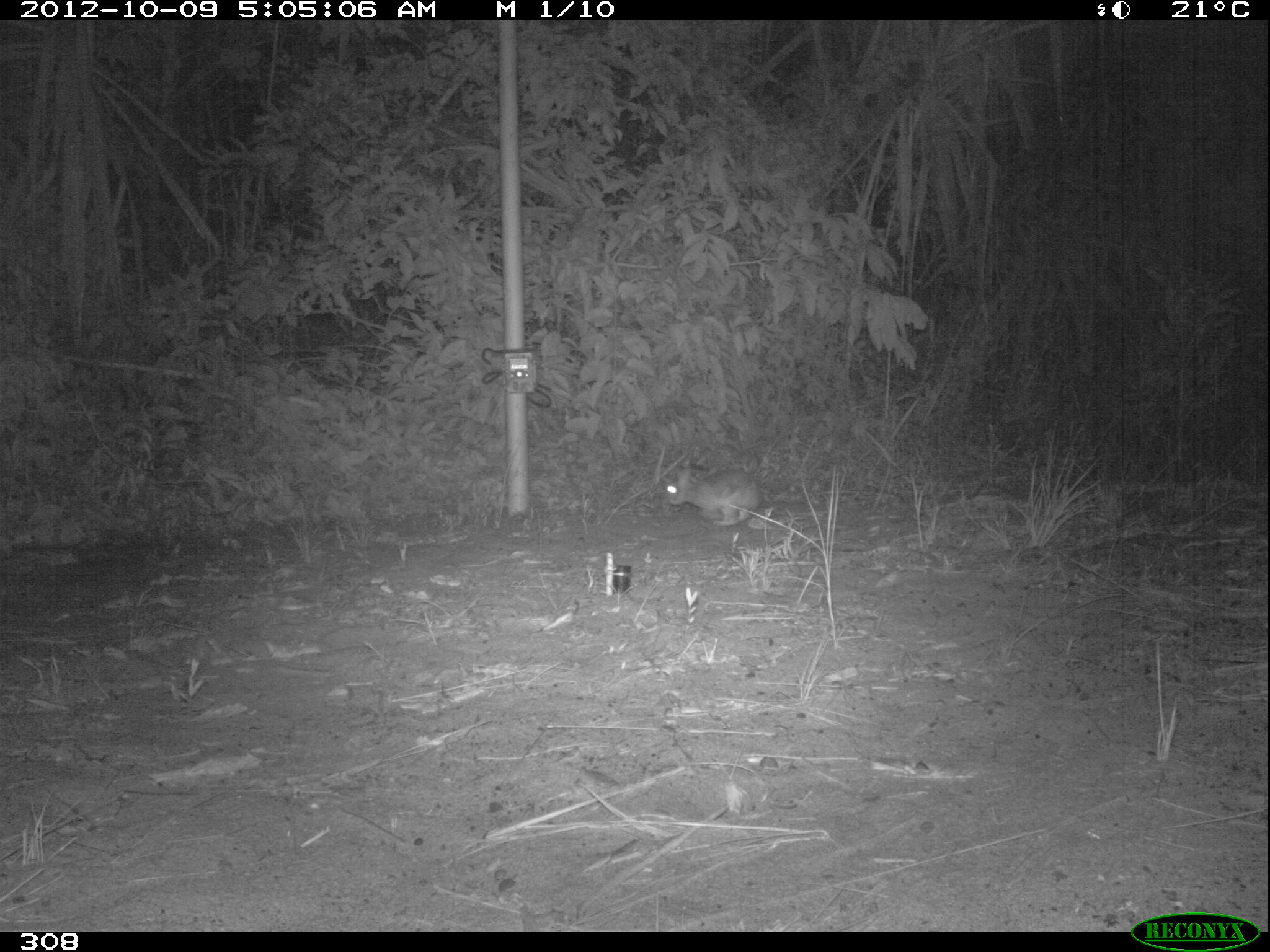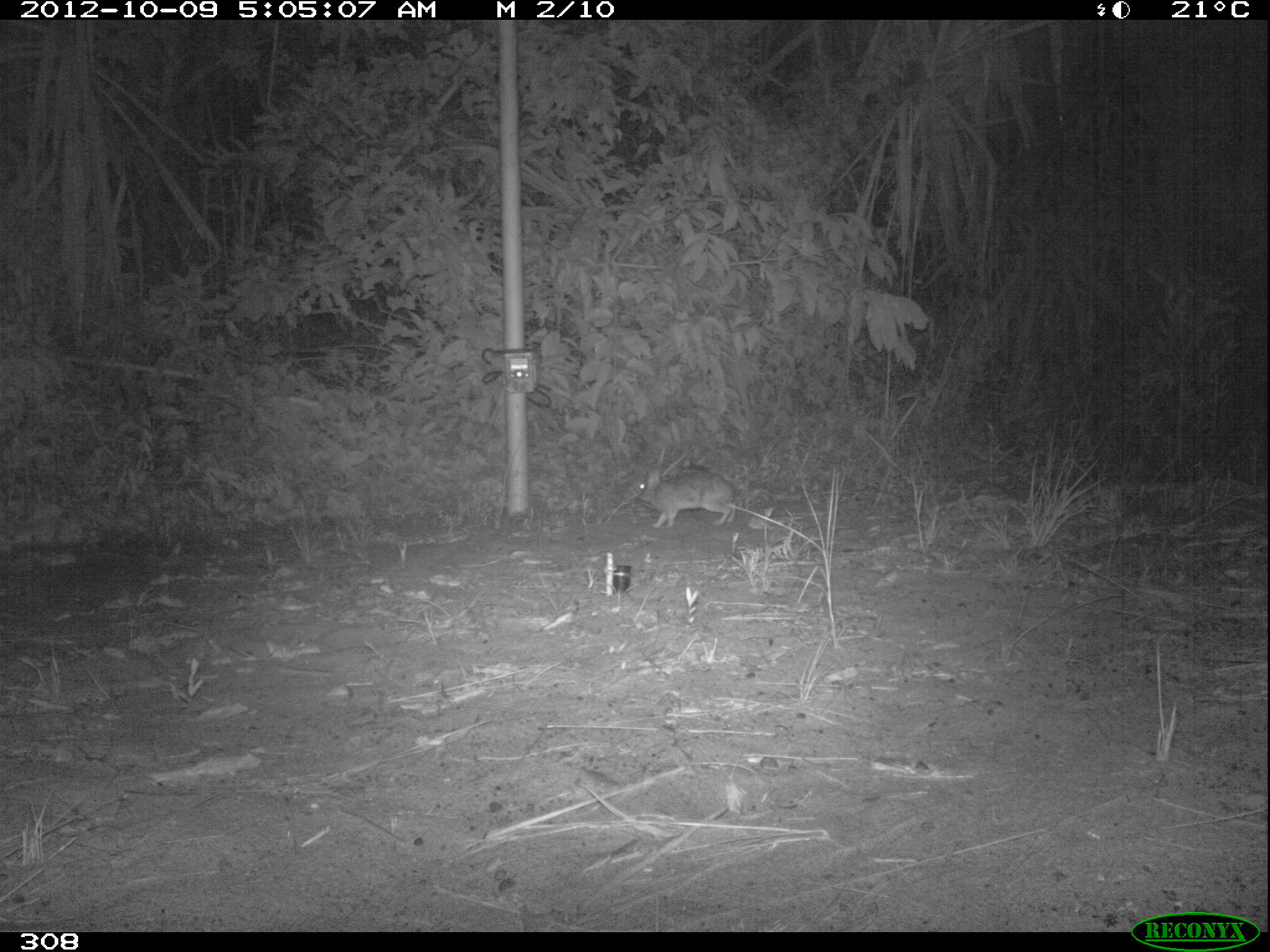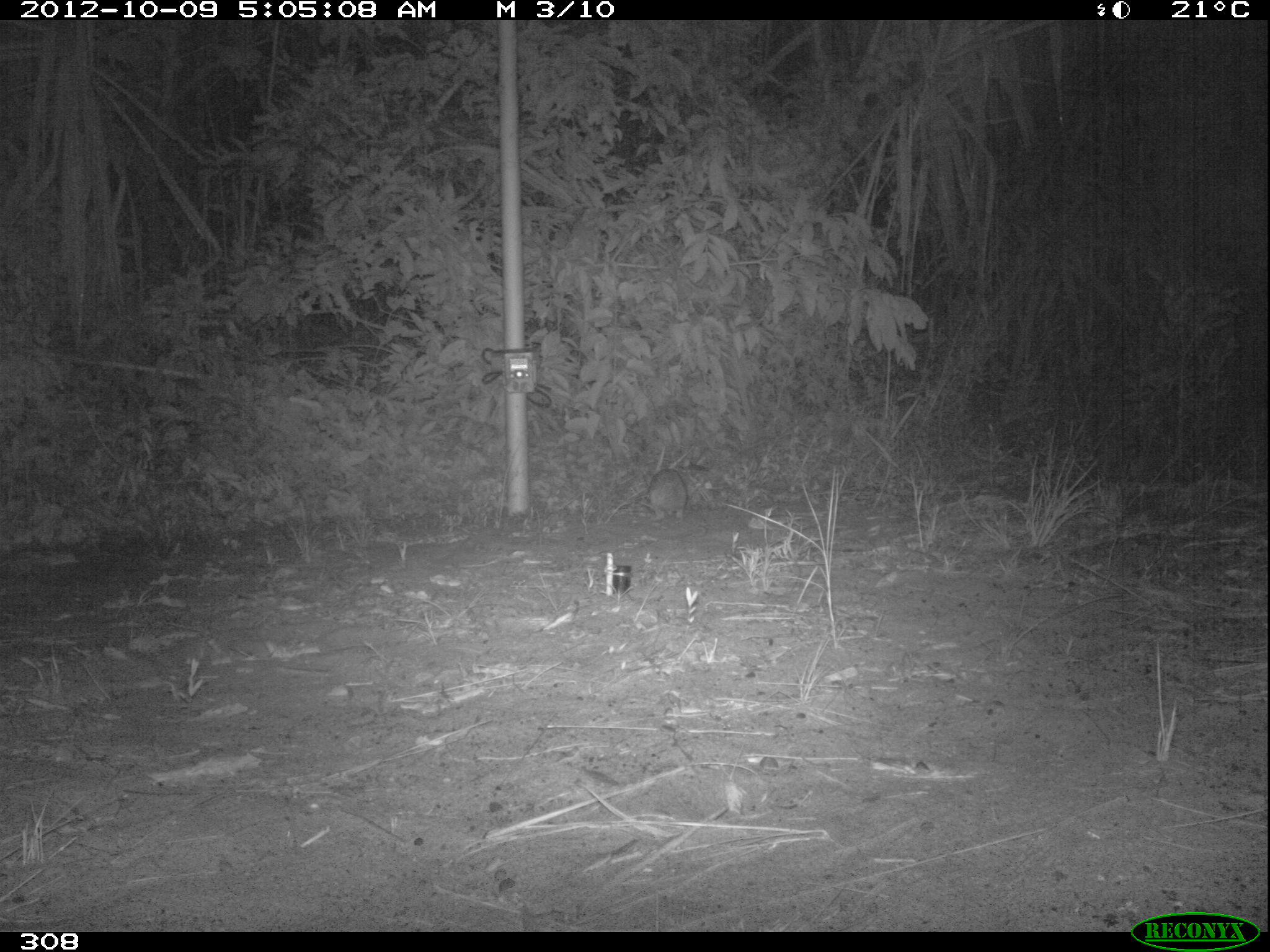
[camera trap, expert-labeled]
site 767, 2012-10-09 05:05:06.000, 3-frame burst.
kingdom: Animalia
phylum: Chordata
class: Mammalia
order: Lagomorpha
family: Leporidae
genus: Sylvilagus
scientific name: Sylvilagus brasiliensis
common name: tapeti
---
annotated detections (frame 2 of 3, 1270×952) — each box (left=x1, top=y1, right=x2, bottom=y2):
sylvilagus brasiliensis: (left=637, top=468, right=736, bottom=527)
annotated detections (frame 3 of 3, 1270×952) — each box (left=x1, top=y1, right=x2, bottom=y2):
sylvilagus brasiliensis: (left=645, top=469, right=687, bottom=520)